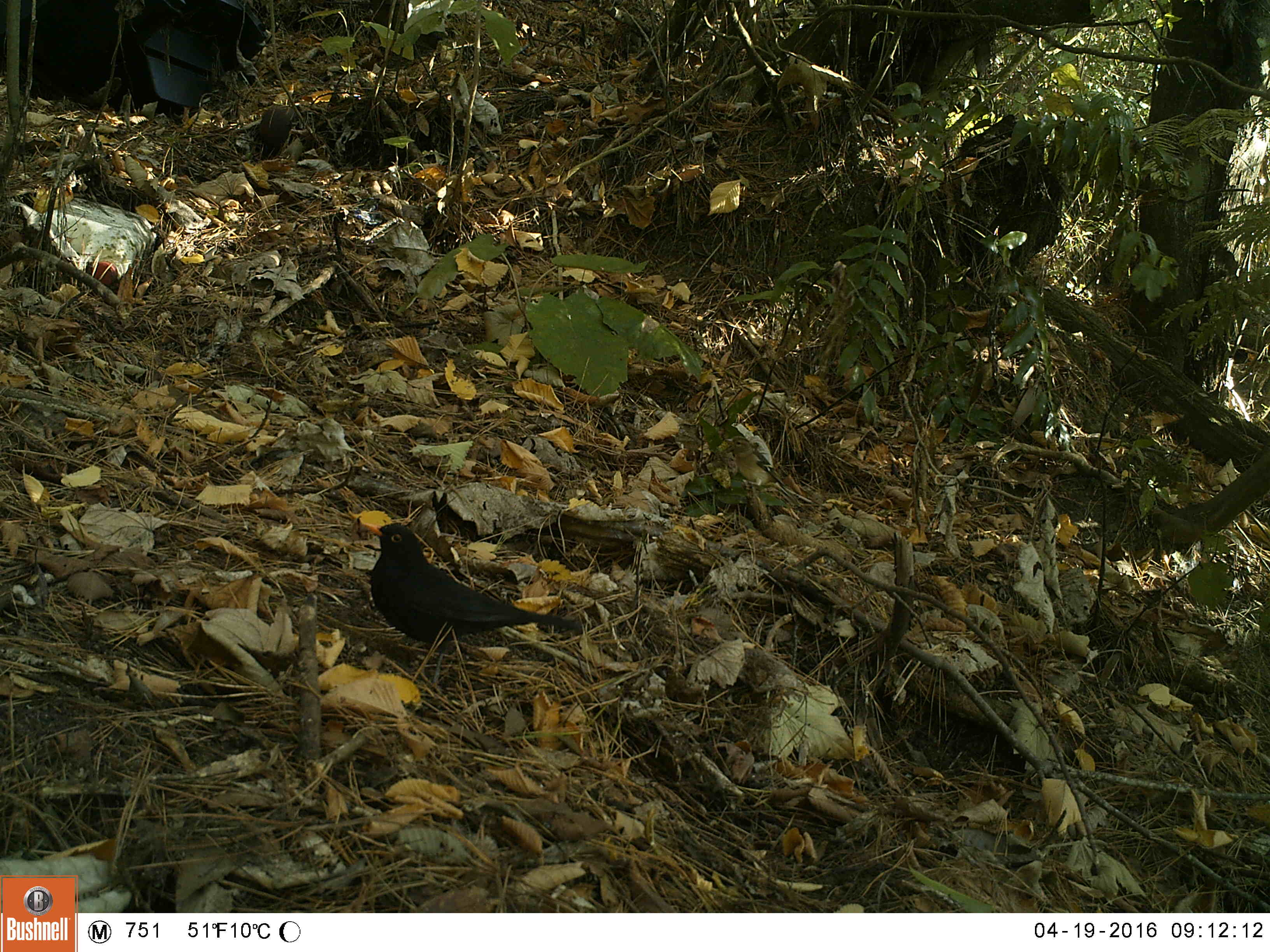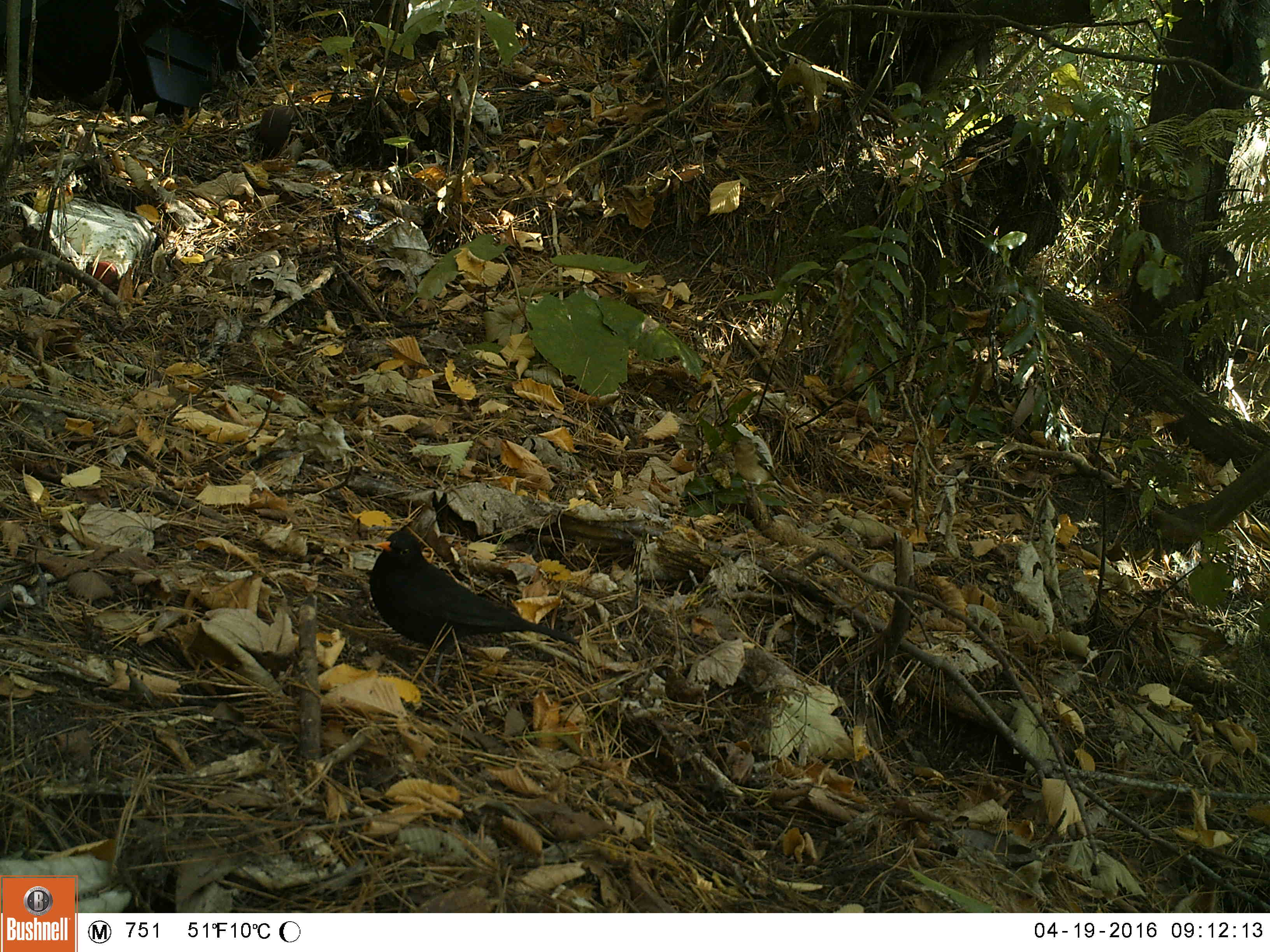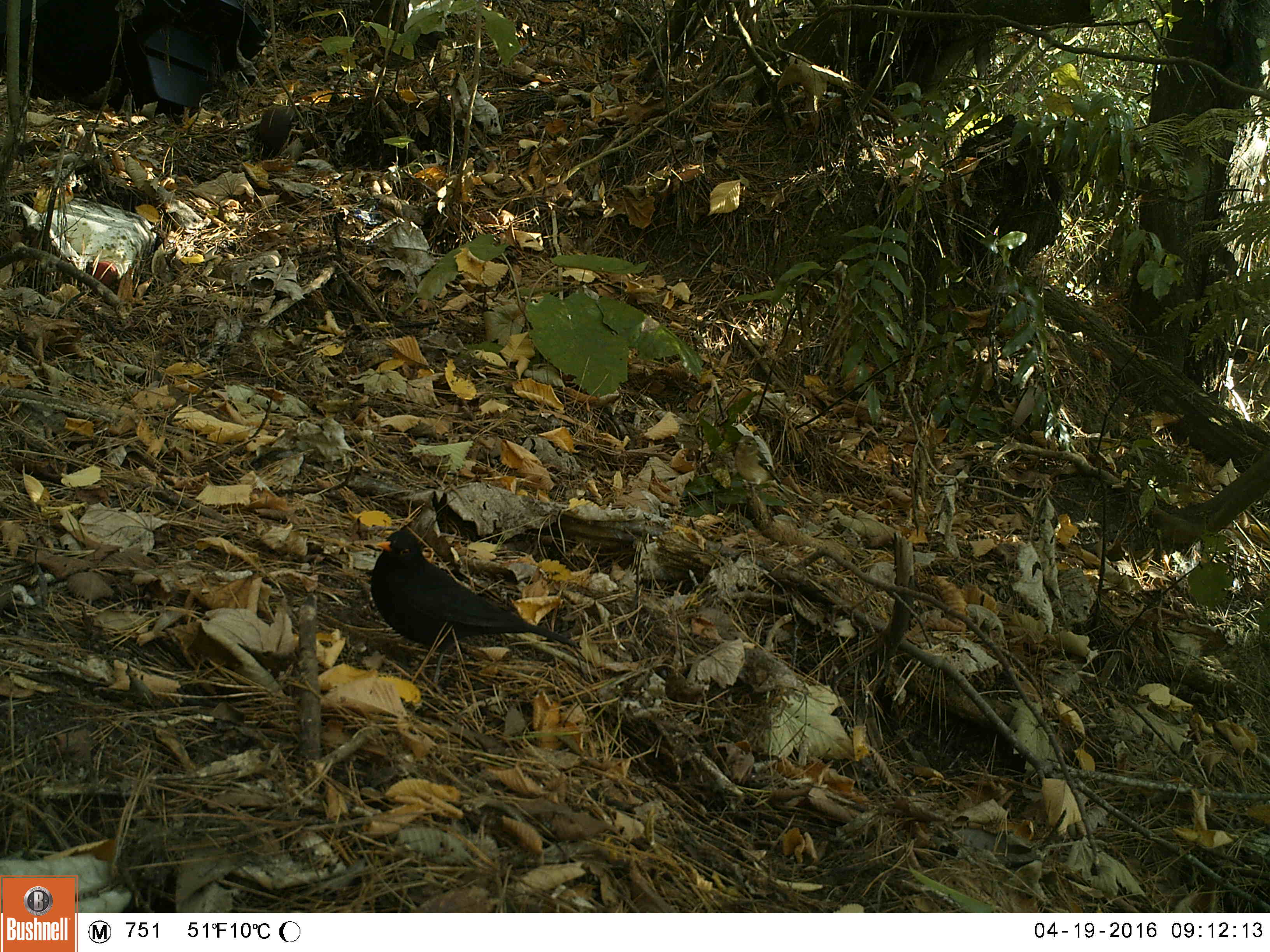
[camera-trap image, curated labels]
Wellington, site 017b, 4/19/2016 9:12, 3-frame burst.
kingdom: Animalia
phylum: Chordata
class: Aves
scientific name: Aves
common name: bird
Bird (Aves).